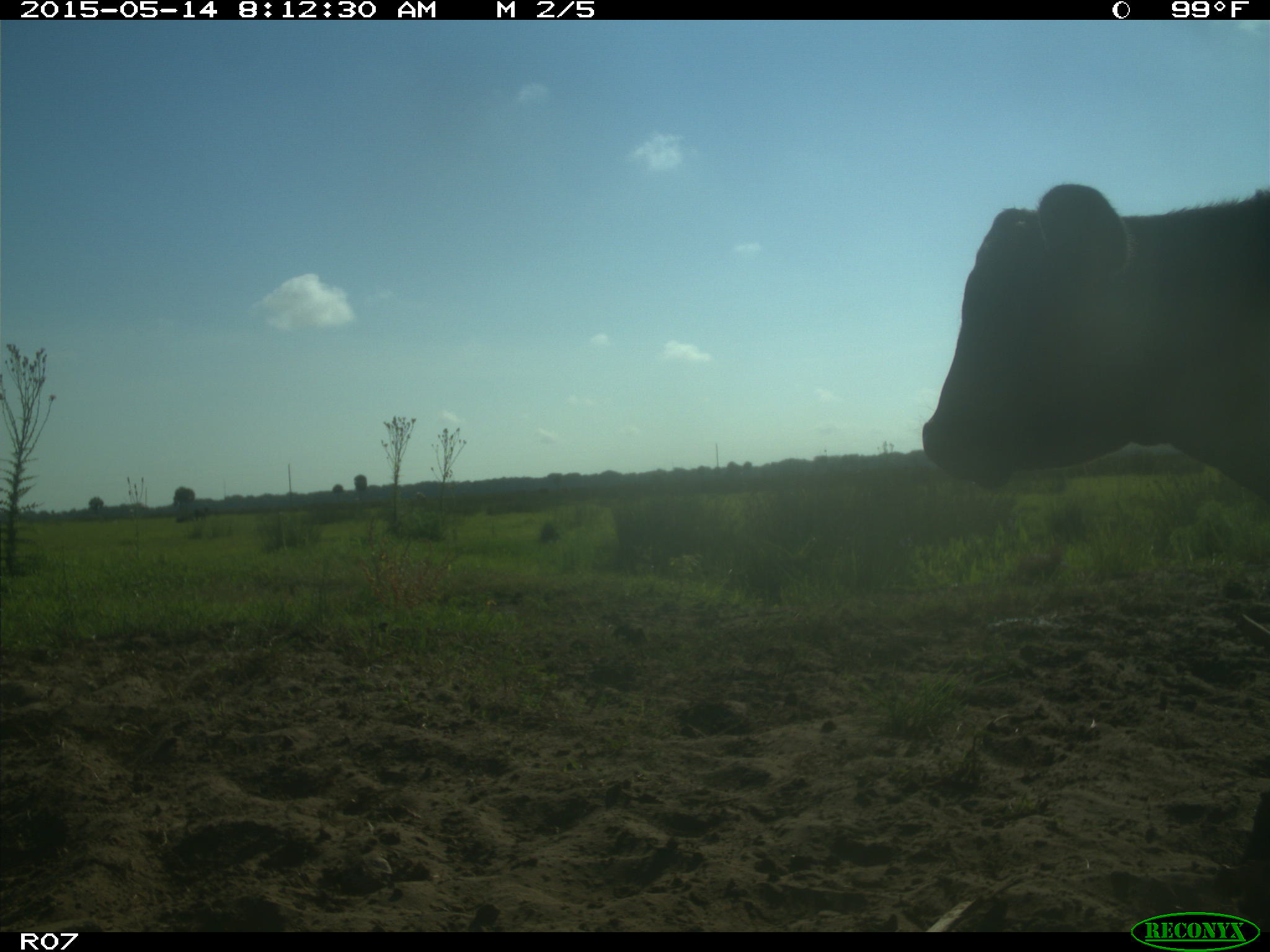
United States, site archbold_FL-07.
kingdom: Animalia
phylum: Chordata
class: Mammalia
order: Artiodactyla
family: Bovidae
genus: Bos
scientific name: Bos taurus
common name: domestic cow